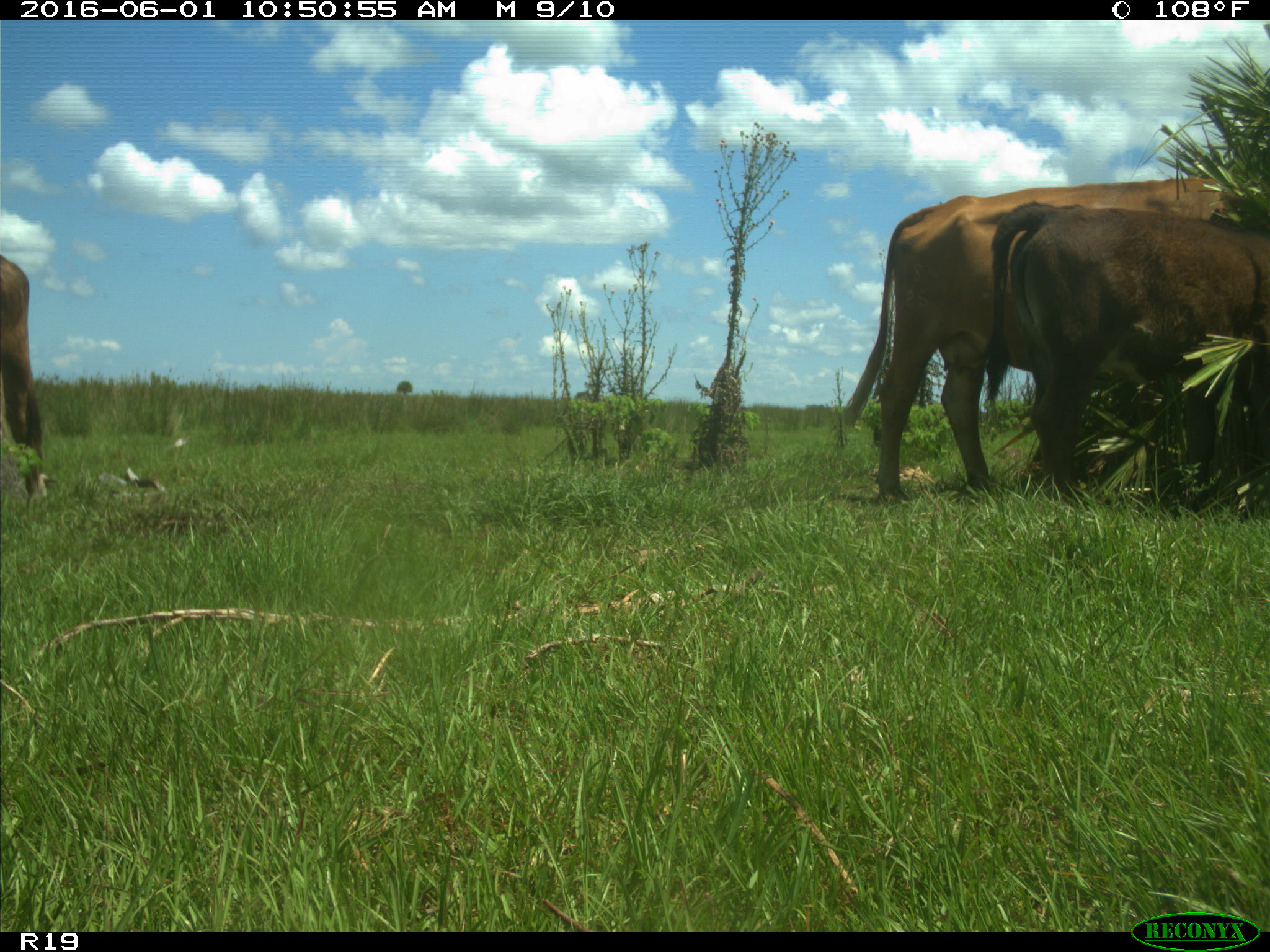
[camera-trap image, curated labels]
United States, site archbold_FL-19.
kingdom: Animalia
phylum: Chordata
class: Mammalia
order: Artiodactyla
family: Bovidae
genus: Bos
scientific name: Bos taurus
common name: domestic cow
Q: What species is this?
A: Bos taurus (domestic cow).